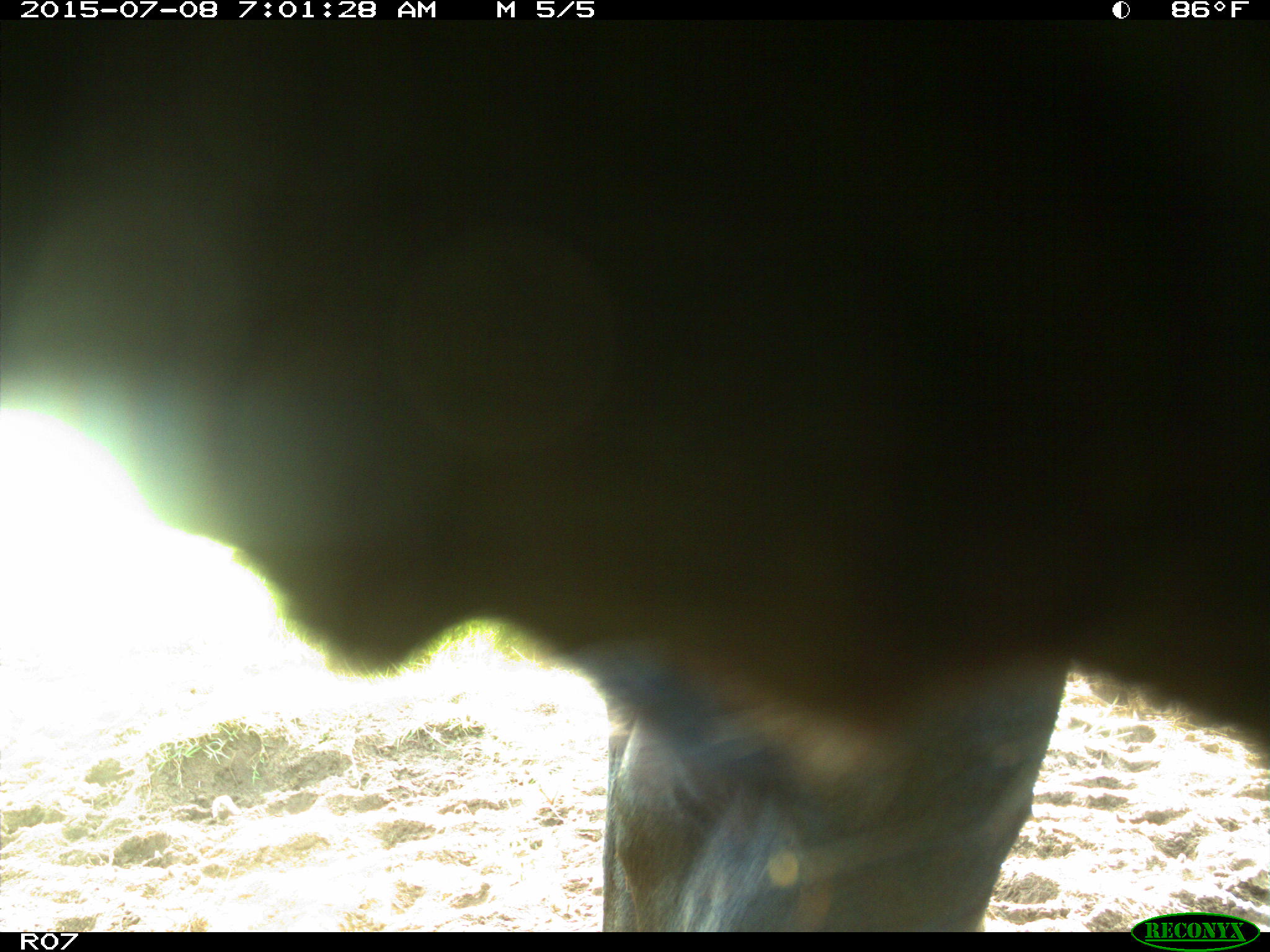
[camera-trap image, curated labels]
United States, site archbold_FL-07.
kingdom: Animalia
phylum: Chordata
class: Mammalia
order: Artiodactyla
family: Bovidae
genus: Bos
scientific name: Bos taurus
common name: domestic cow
Bos taurus (domestic cow).